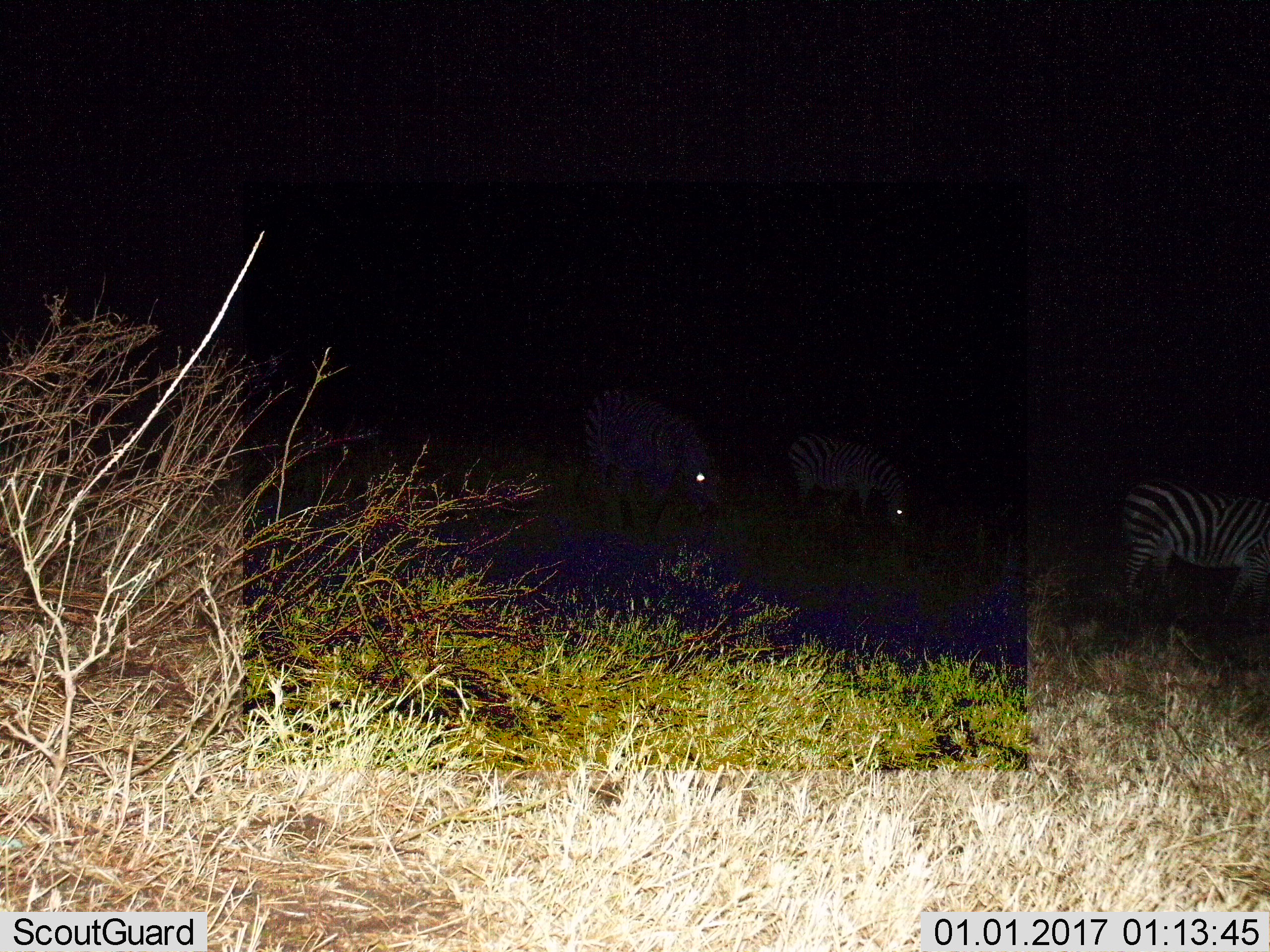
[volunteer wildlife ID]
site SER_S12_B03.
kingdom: Animalia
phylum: Chordata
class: Mammalia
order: Perissodactyla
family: Equidae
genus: Equus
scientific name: Equus quagga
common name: plains zebra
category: zebraplains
Zebraplains (plains zebra) (Equus quagga), count 3. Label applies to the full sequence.